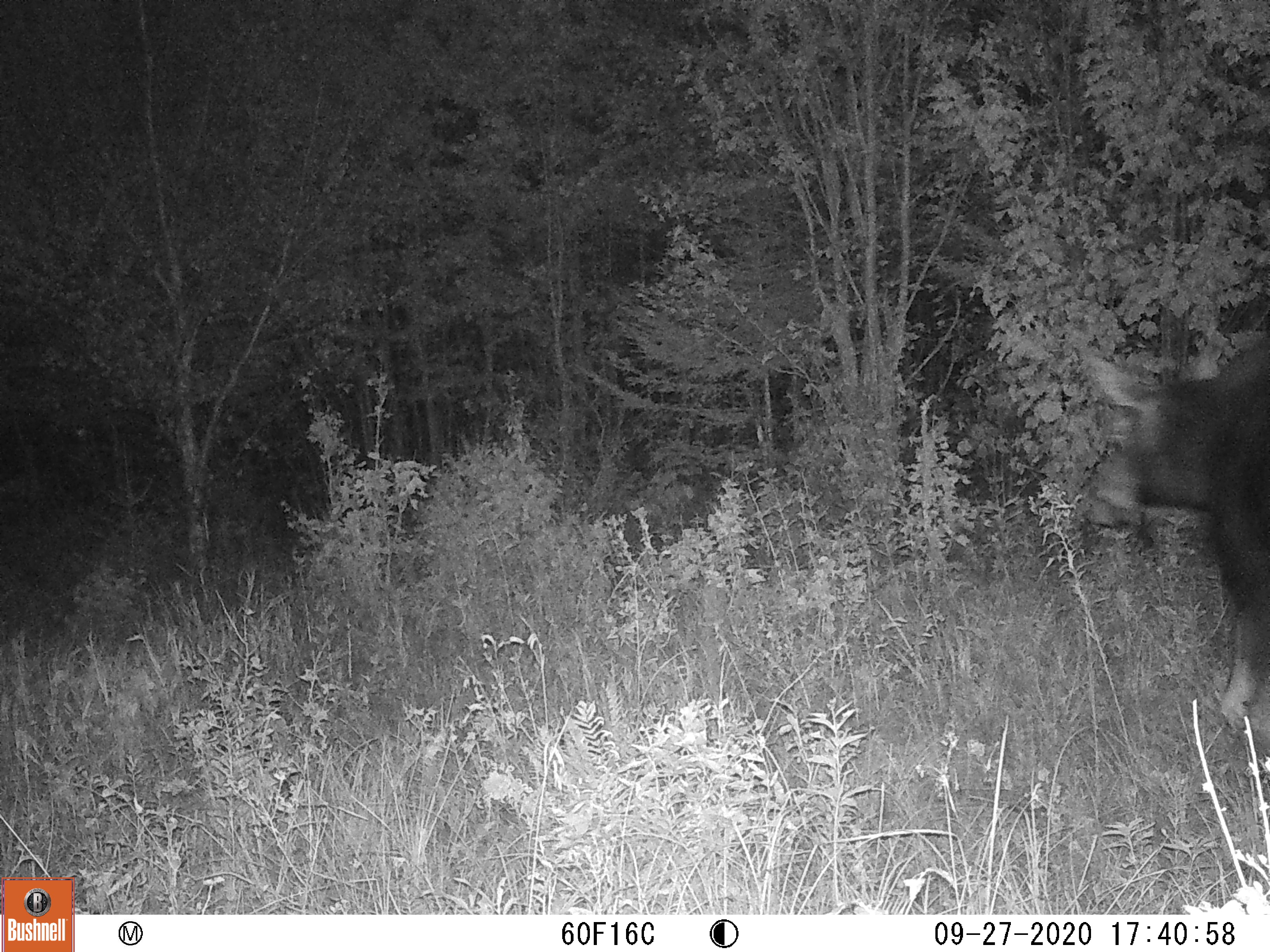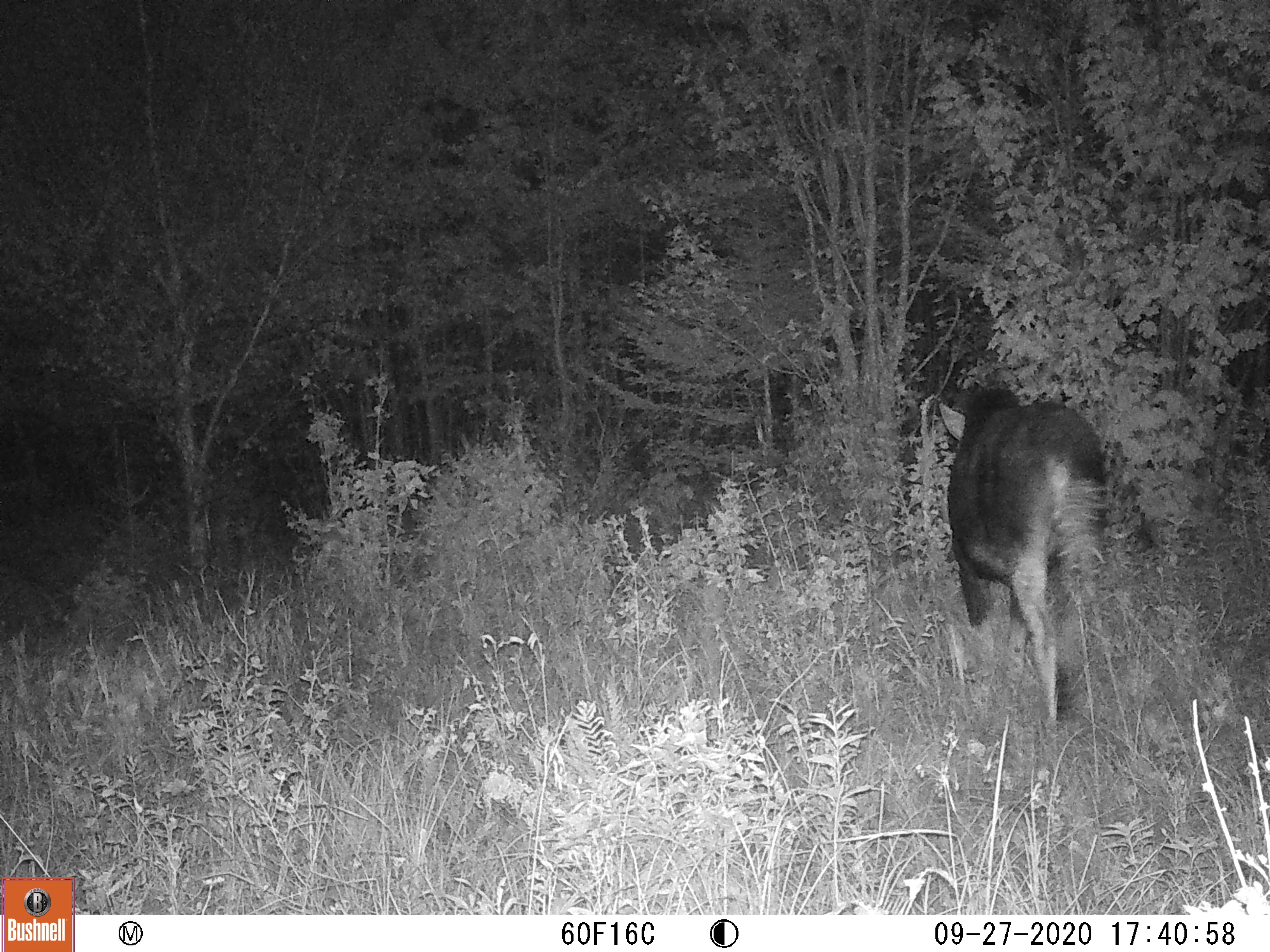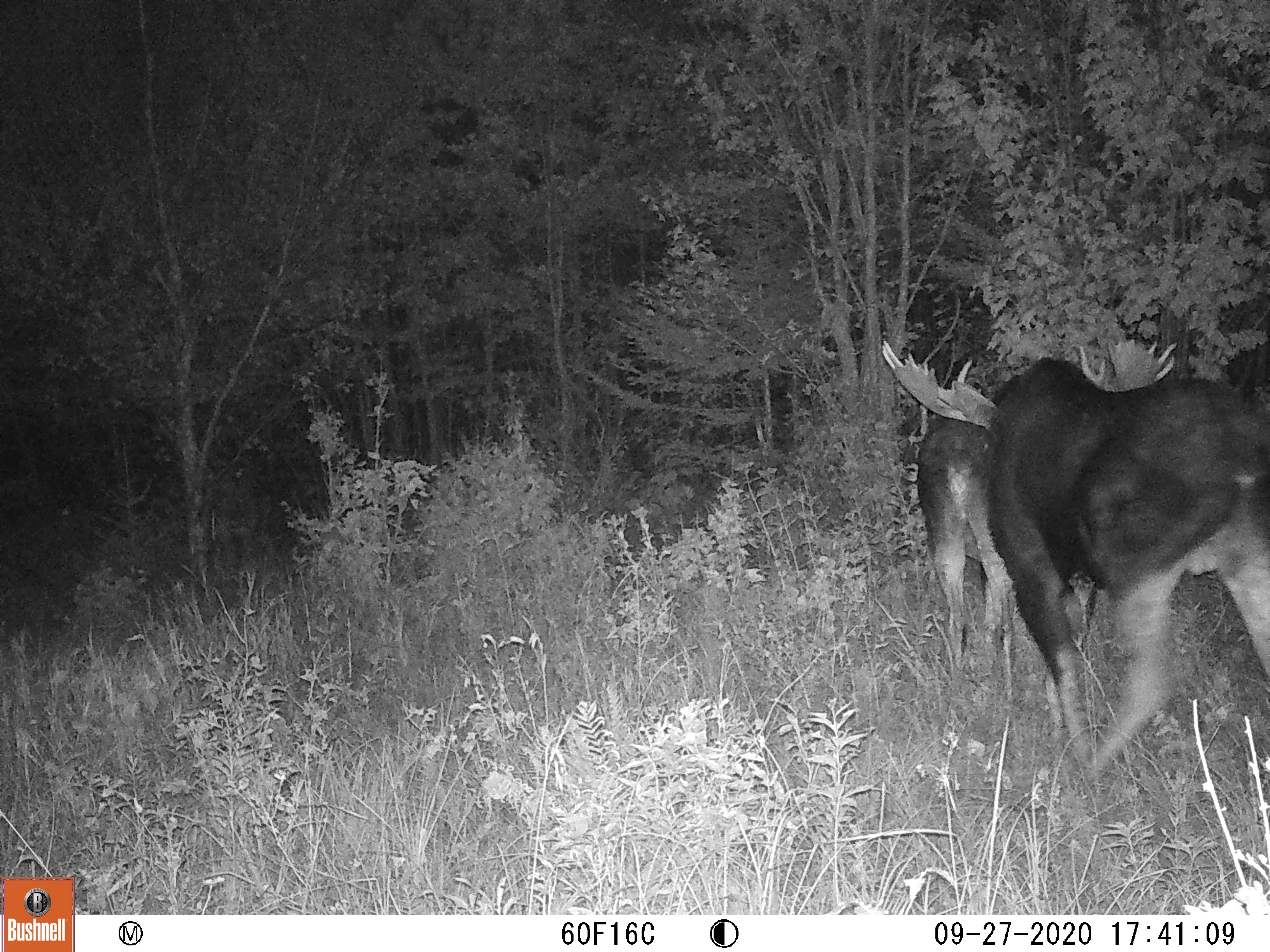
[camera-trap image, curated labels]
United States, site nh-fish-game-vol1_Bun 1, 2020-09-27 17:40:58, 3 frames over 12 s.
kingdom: Animalia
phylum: Chordata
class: Mammalia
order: Artiodactyla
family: Cervidae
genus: Alces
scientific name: Alces alces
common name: moose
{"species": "moose (Alces alces)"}